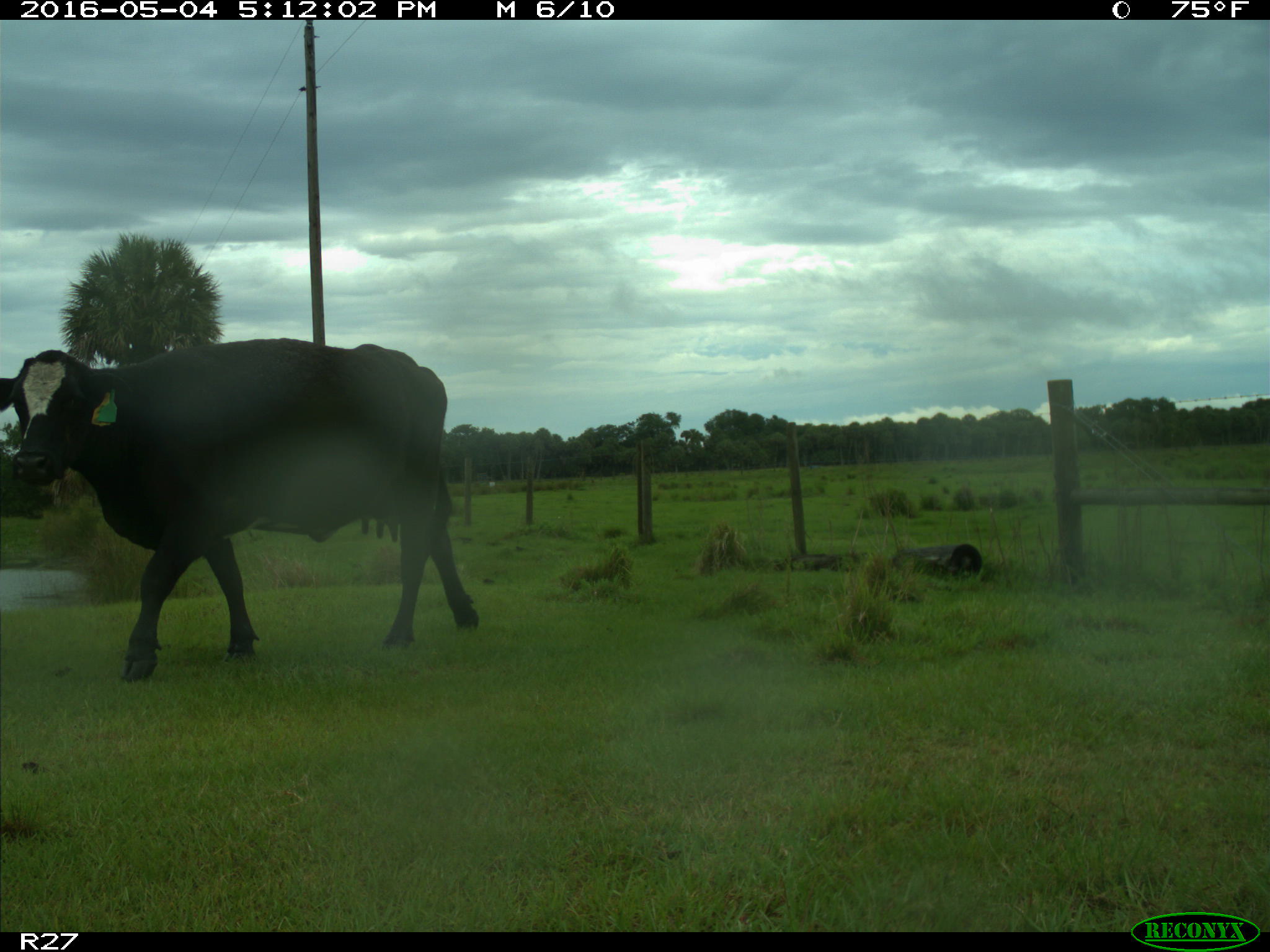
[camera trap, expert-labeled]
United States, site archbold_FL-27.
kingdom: Animalia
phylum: Chordata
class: Mammalia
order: Artiodactyla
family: Bovidae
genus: Bos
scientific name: Bos taurus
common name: domestic cow